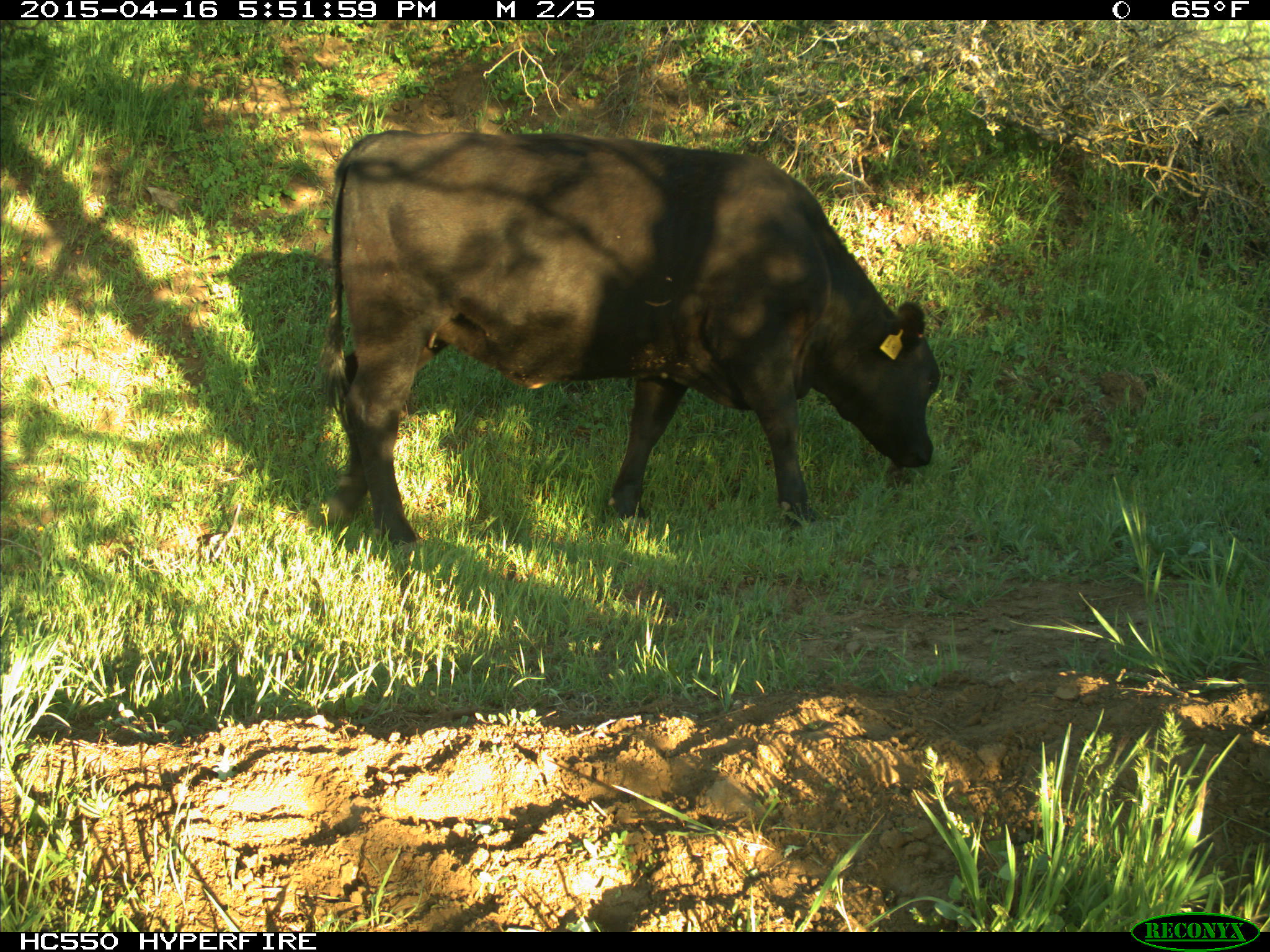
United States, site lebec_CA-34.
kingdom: Animalia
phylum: Chordata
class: Mammalia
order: Artiodactyla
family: Bovidae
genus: Bos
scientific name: Bos taurus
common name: domestic cow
Bos taurus (domestic cow).